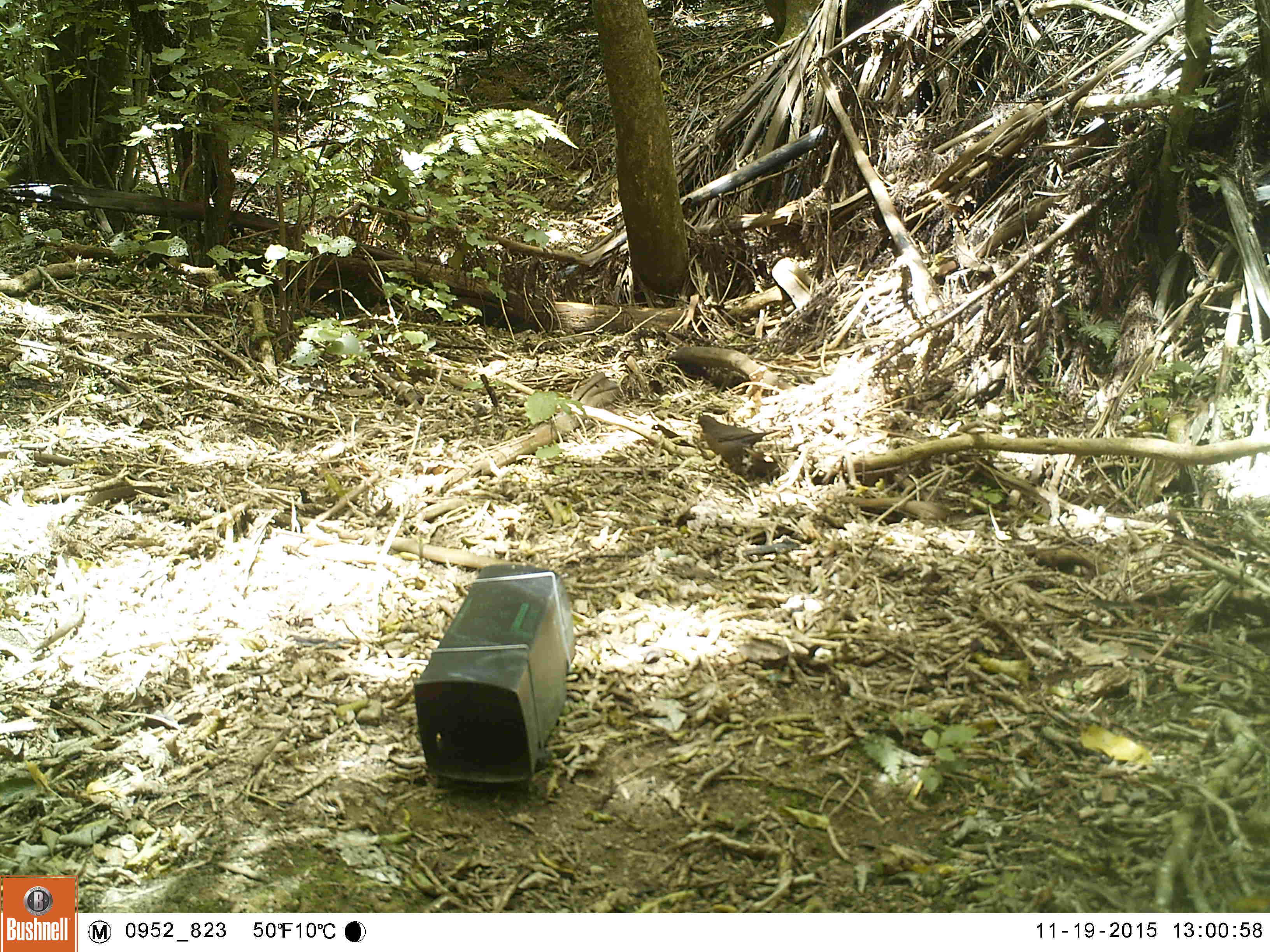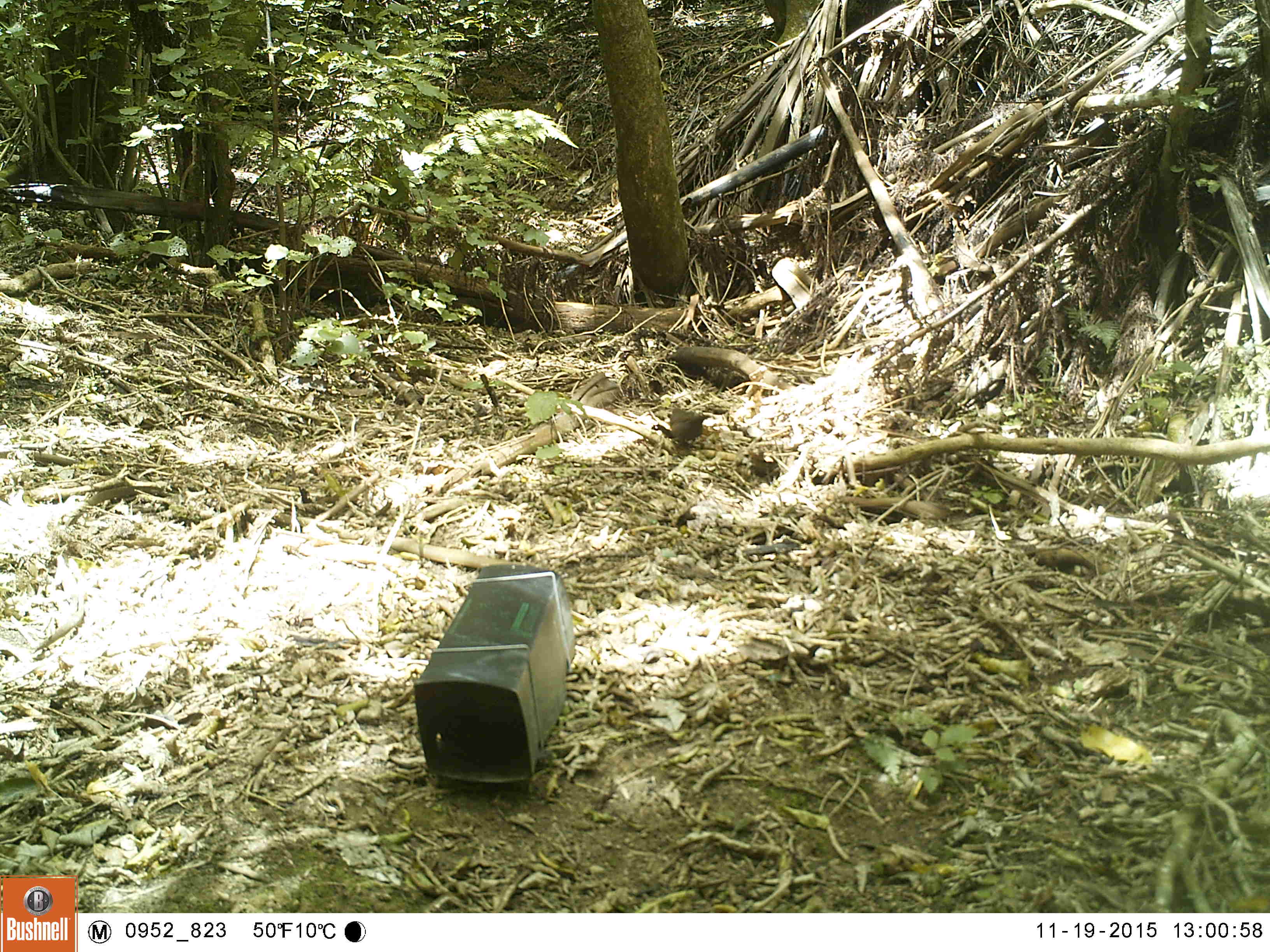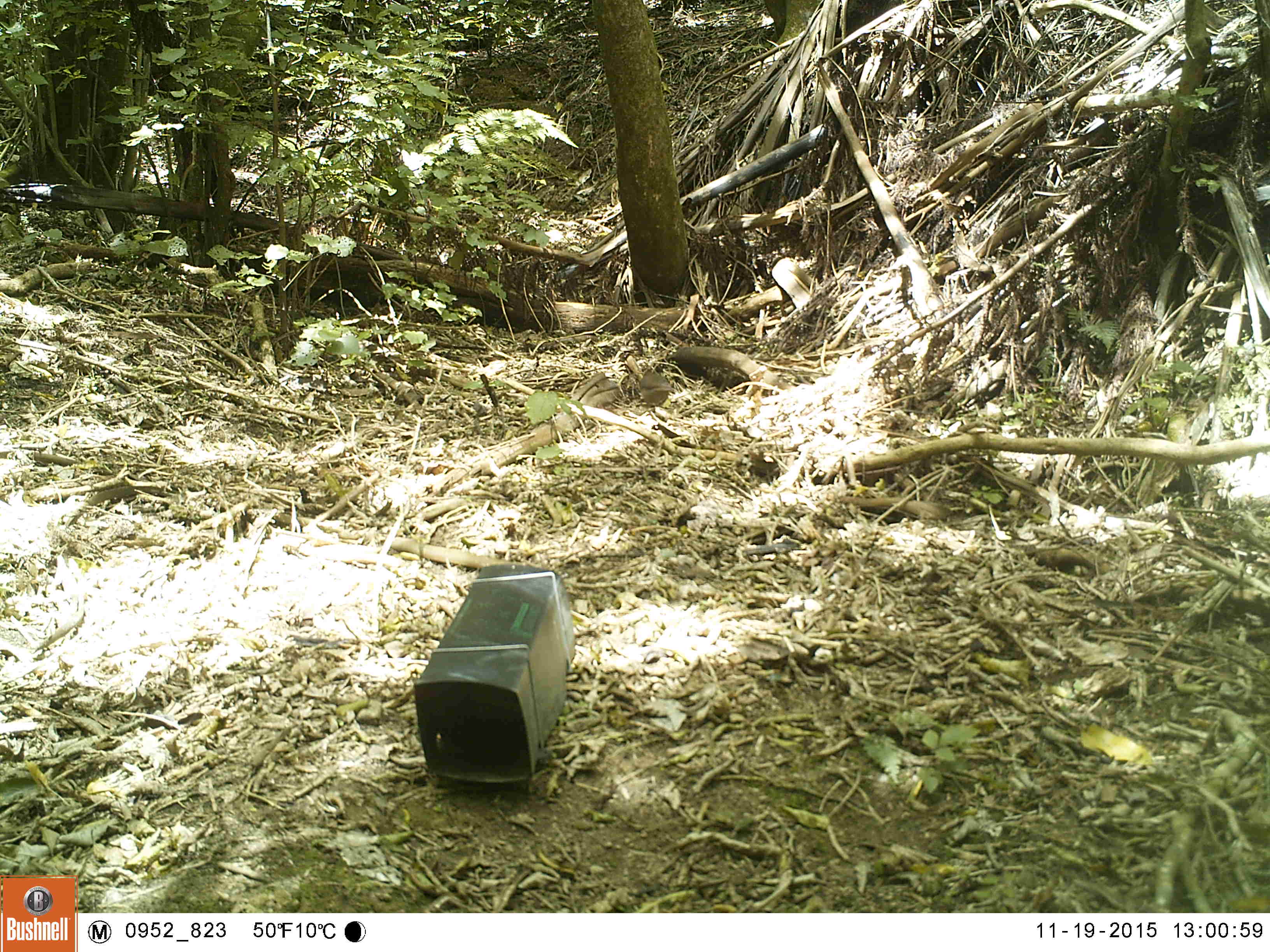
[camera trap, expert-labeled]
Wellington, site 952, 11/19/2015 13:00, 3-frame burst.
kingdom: Animalia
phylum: Chordata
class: Aves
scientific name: Aves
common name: bird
Bird (Aves).